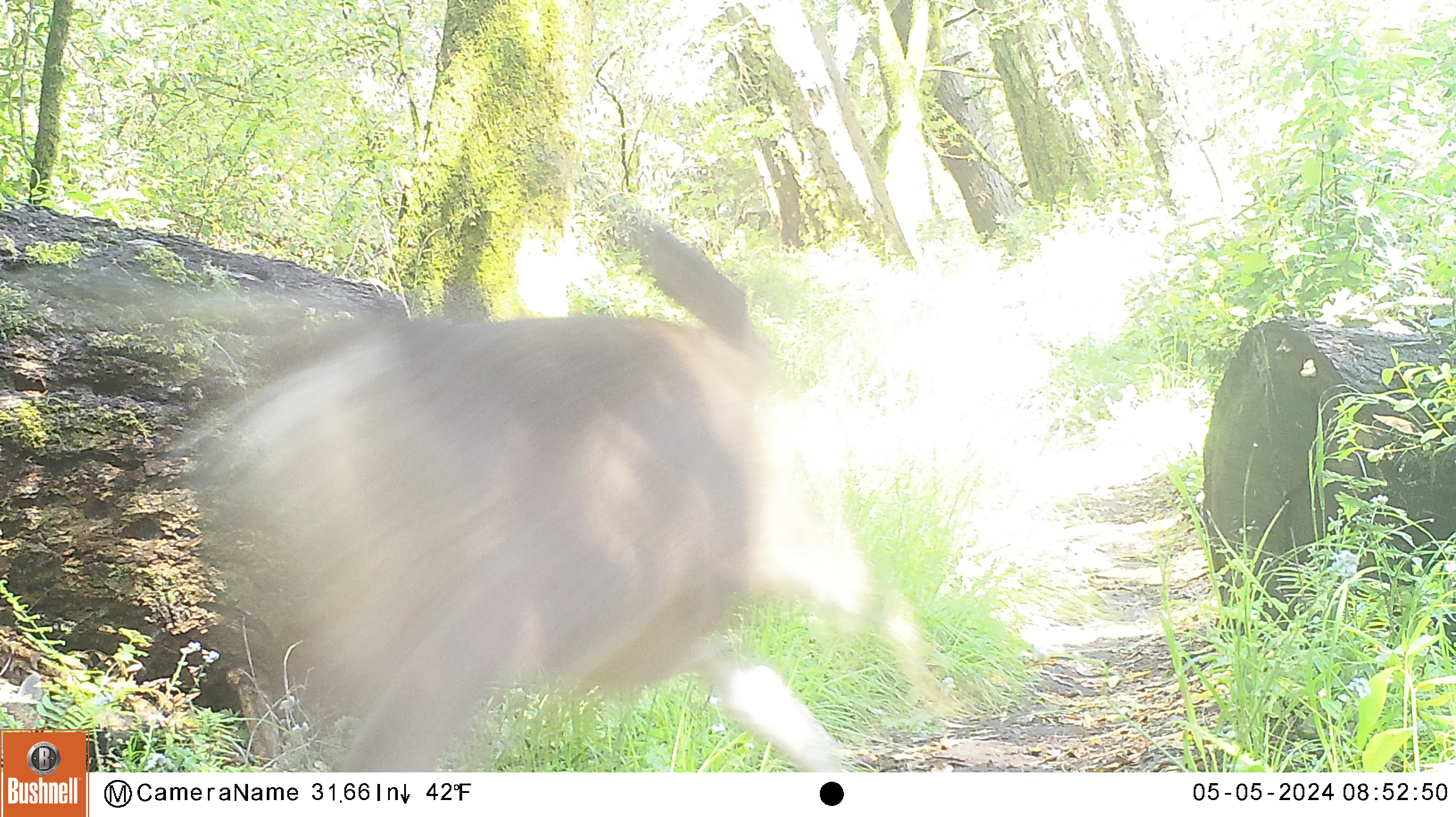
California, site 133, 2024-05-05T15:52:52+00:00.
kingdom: Animalia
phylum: Chordata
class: Mammalia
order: Artiodactyla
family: Cervidae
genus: Odocoileus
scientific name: Odocoileus hemionus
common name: mule deer